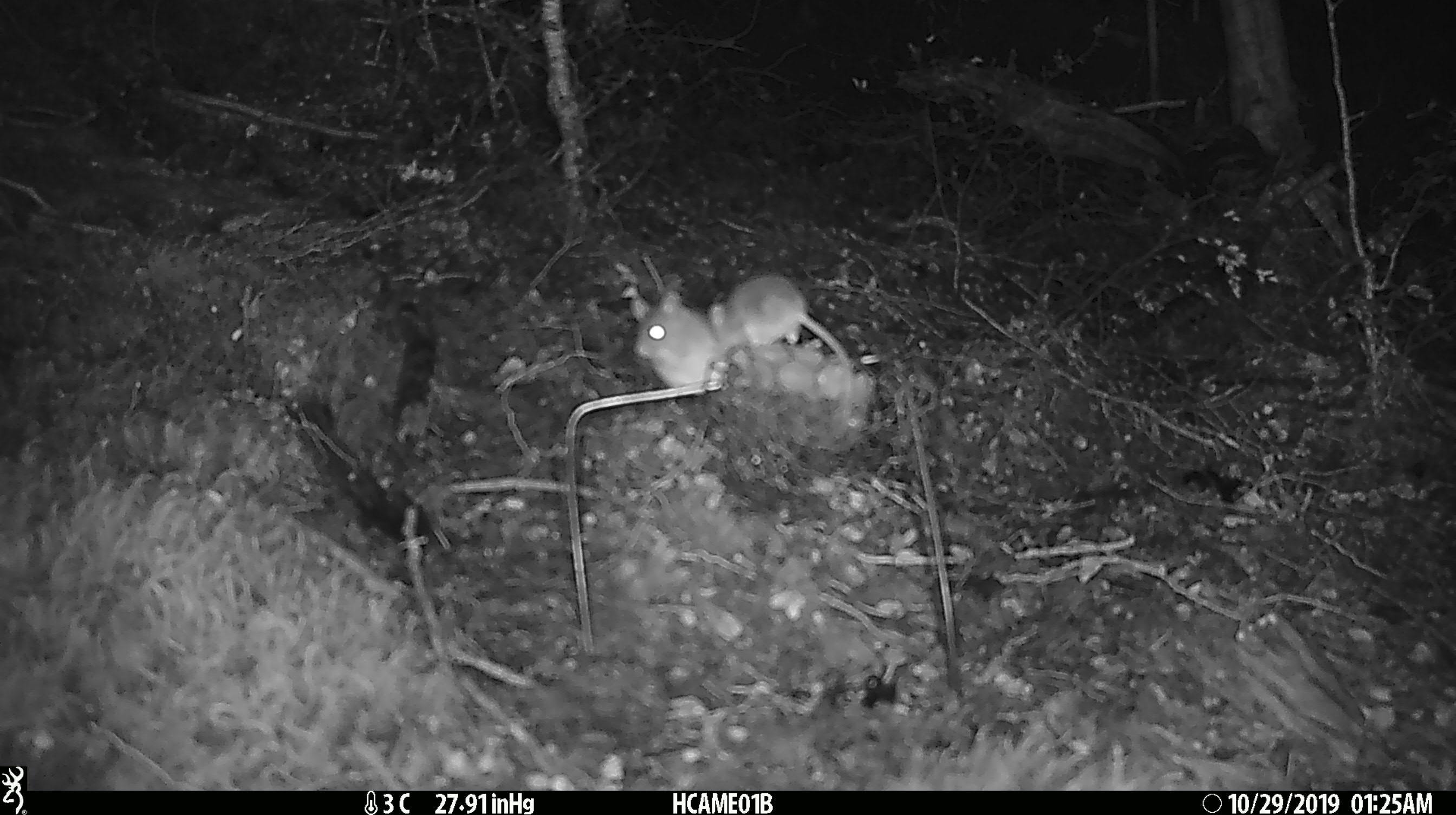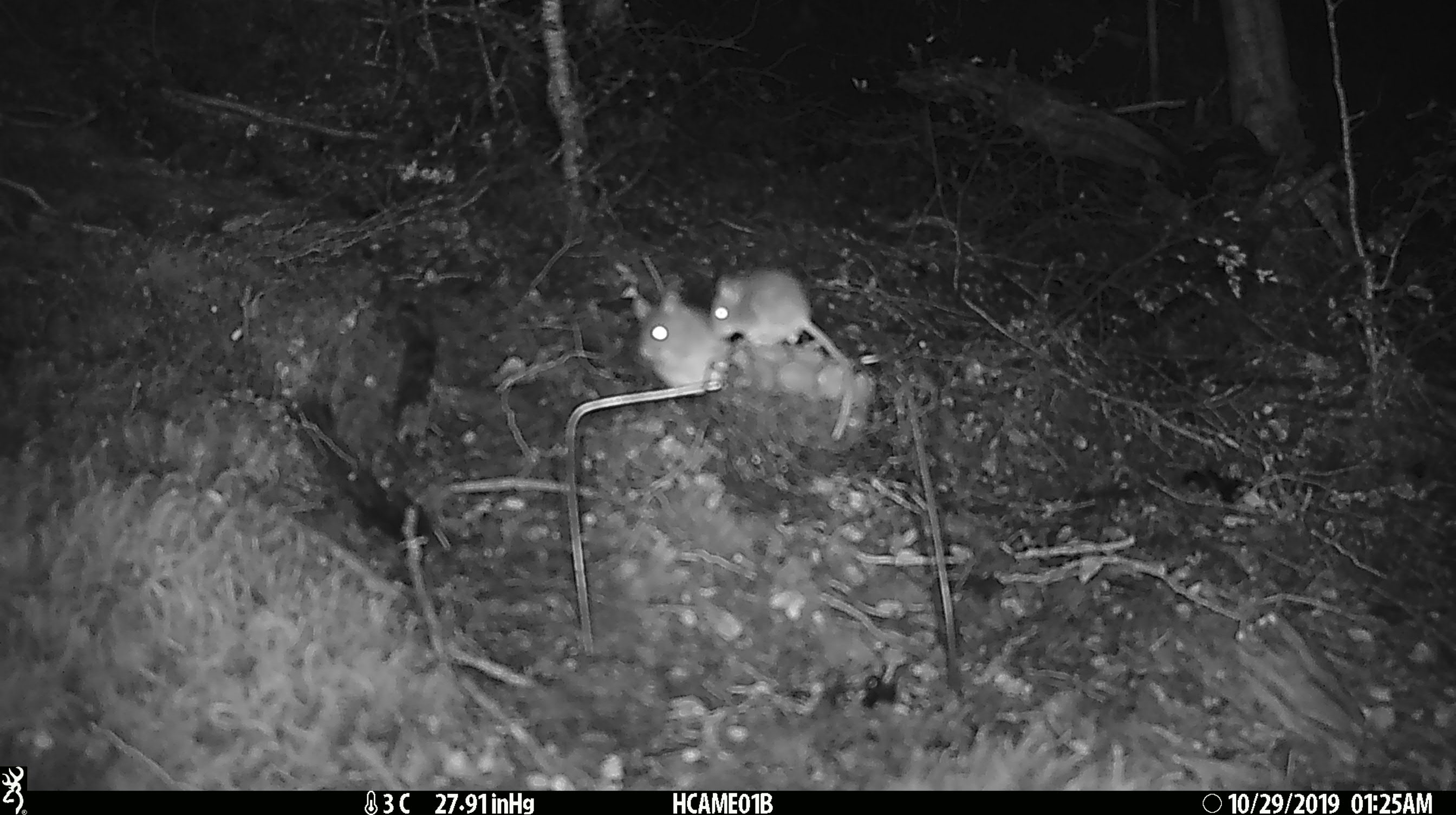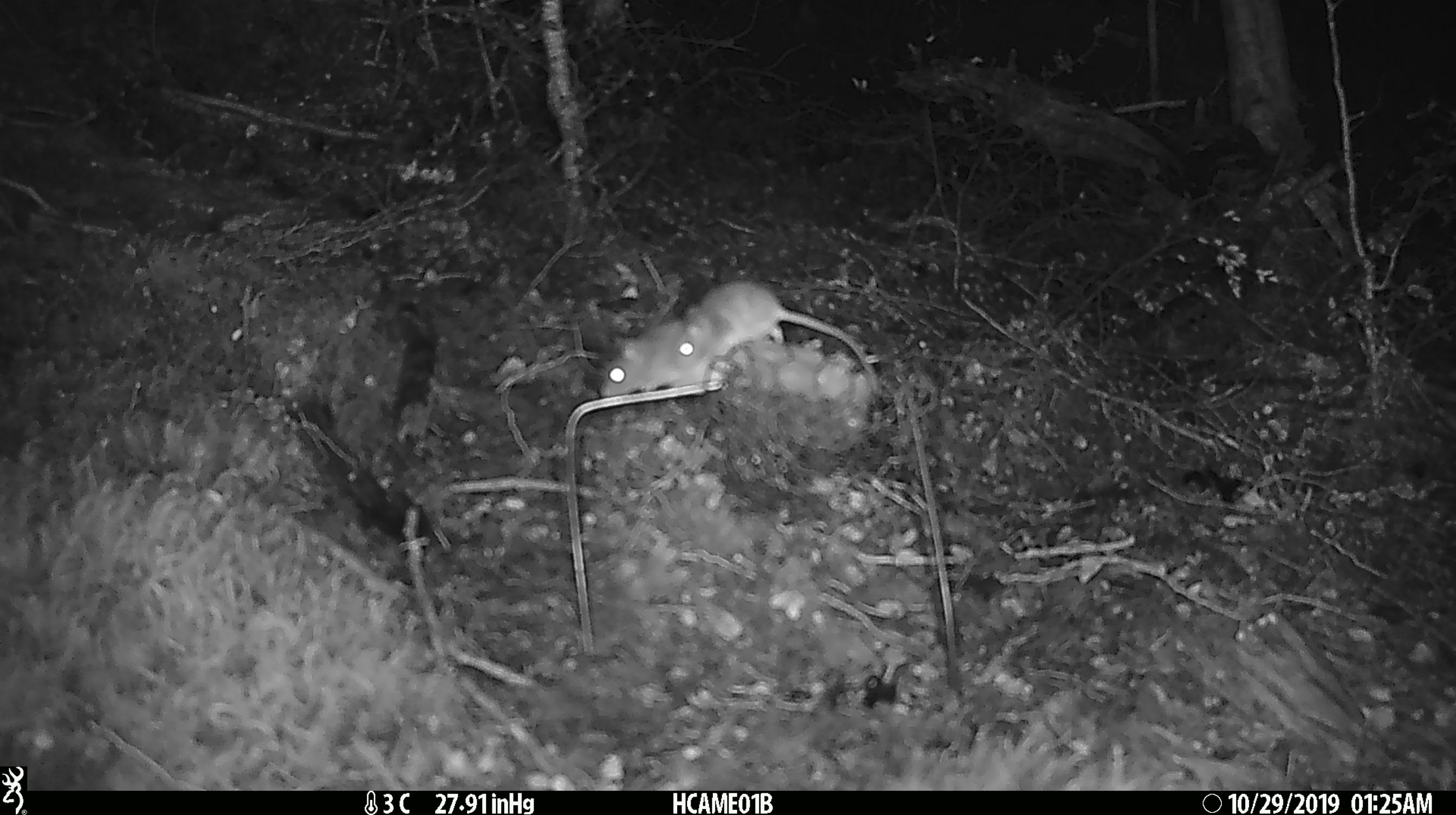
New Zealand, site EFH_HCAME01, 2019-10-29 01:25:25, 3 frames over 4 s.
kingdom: Animalia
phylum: Chordata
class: Mammalia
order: Rodentia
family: Muridae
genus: Mus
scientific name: Mus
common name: mouse